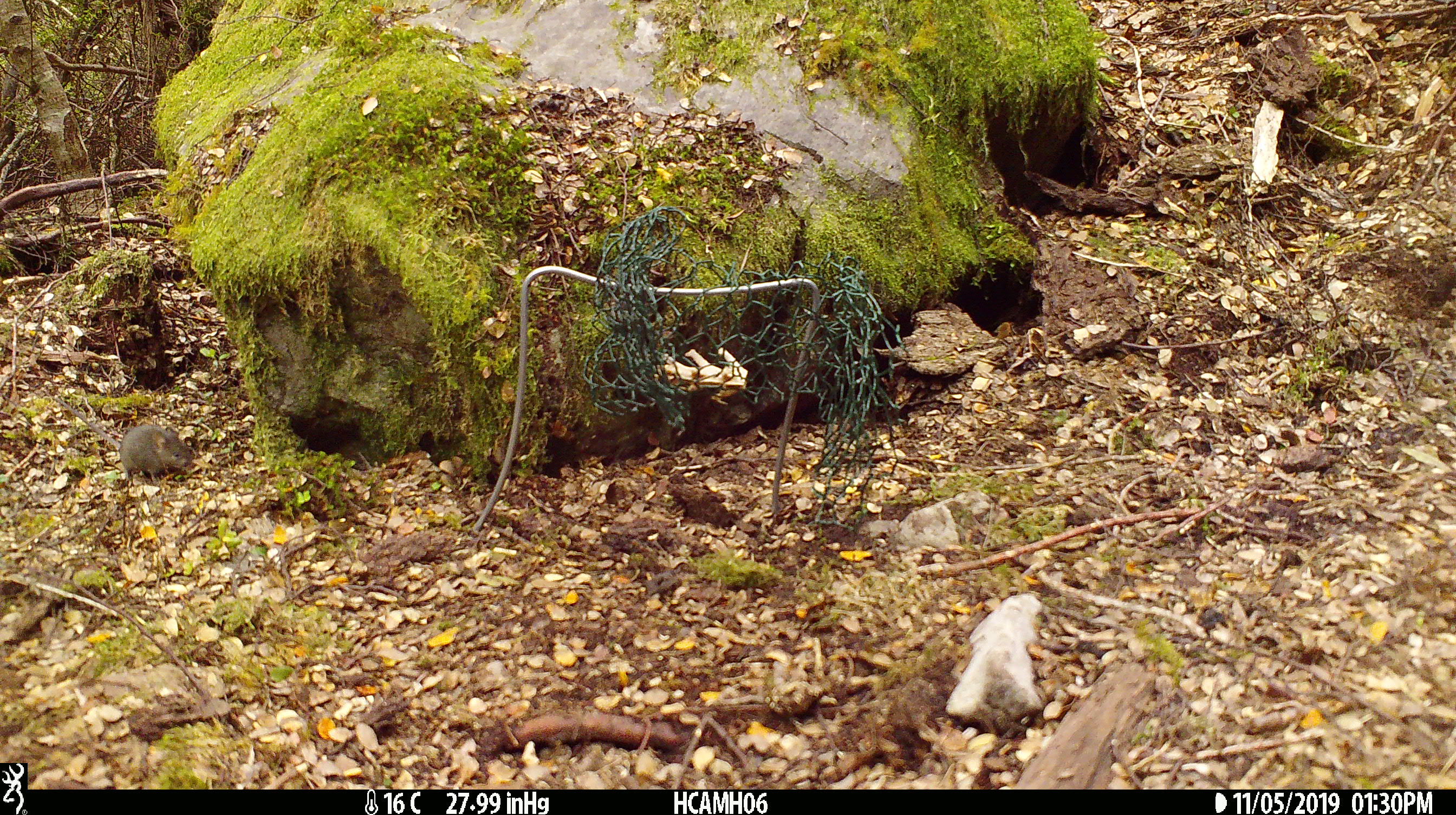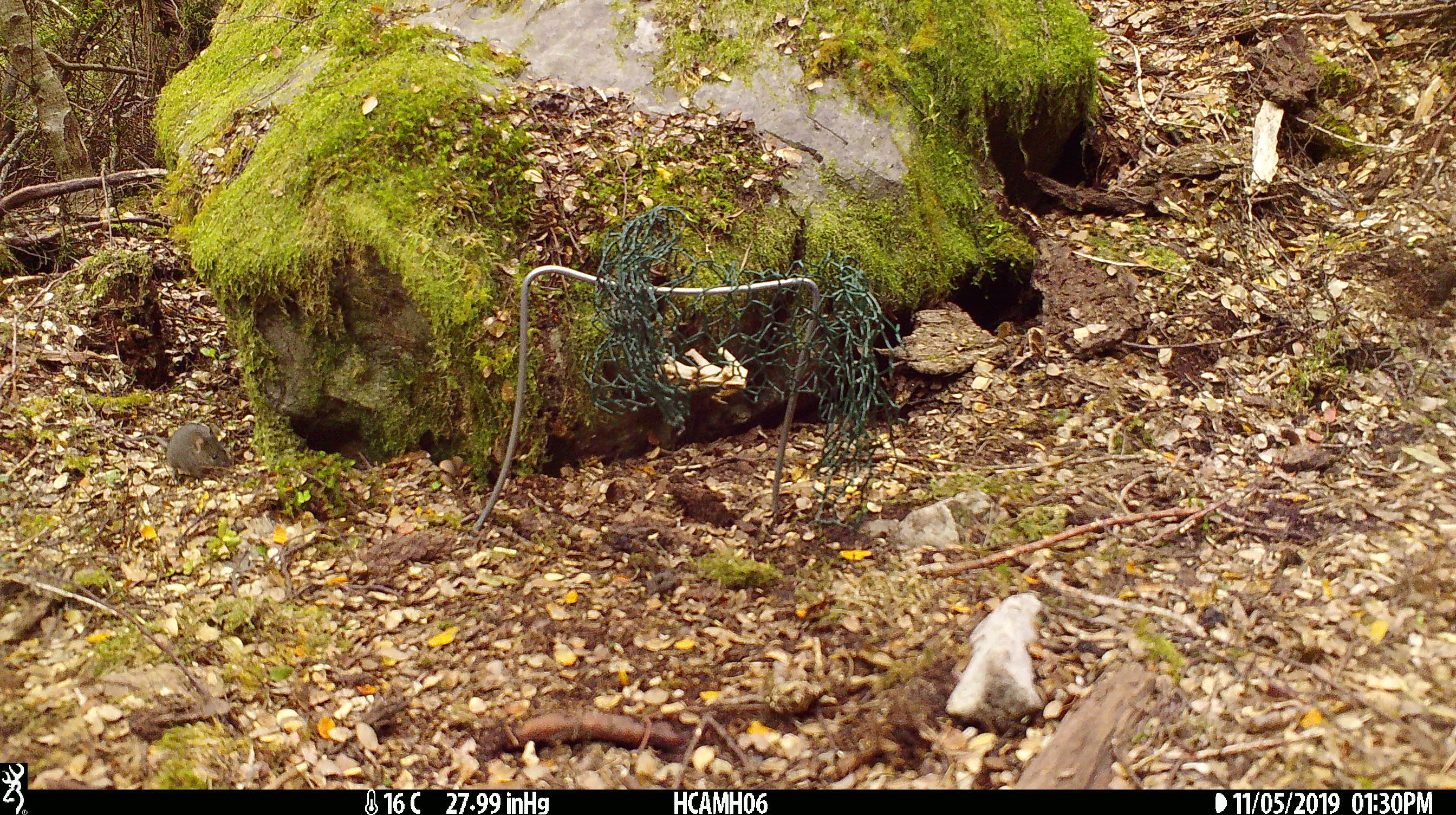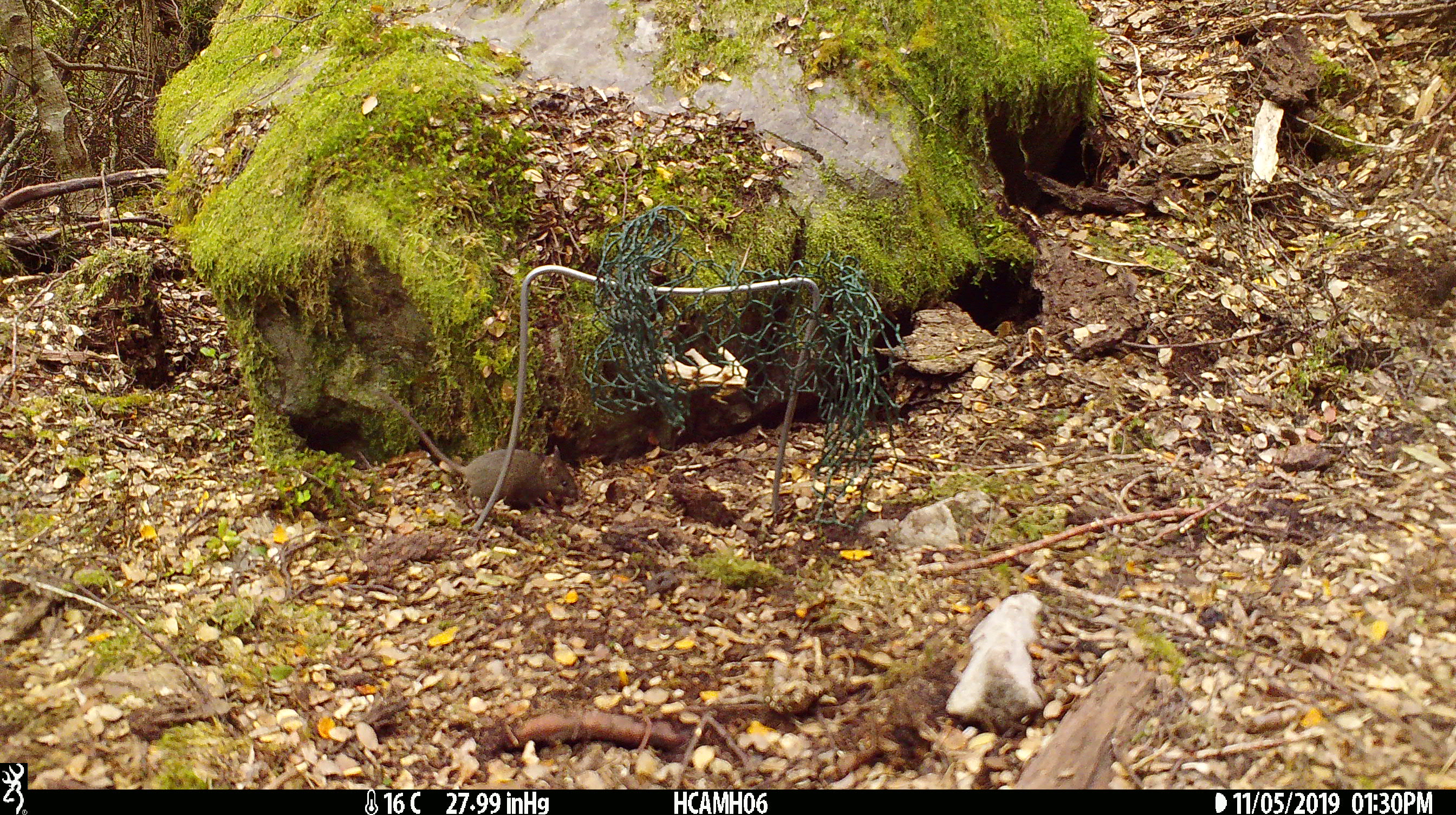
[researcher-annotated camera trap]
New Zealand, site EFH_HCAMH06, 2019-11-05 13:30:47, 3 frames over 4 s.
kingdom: Animalia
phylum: Chordata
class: Mammalia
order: Rodentia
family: Muridae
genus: Mus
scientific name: Mus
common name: mouse